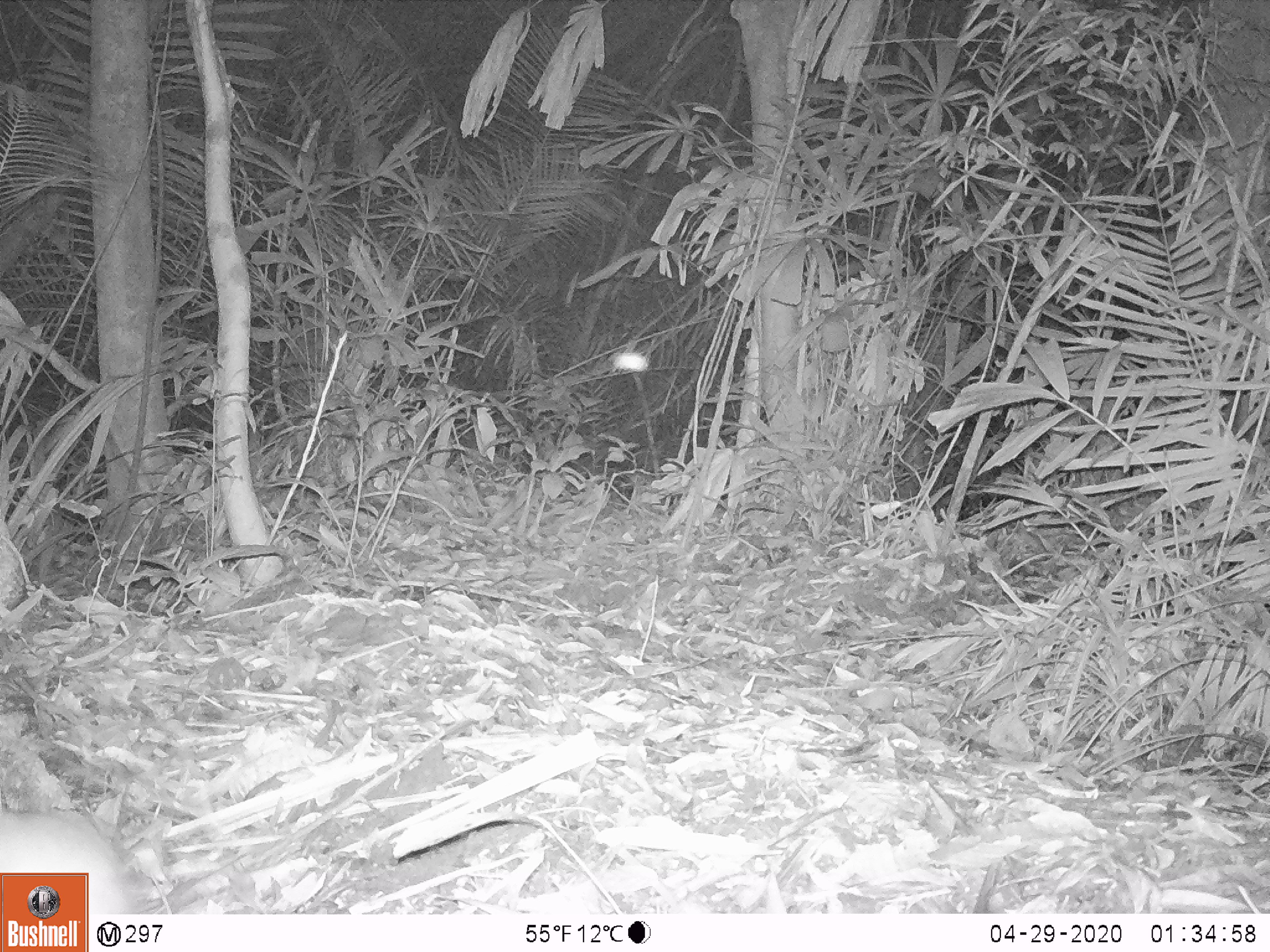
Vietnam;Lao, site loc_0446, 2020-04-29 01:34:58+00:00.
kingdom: Animalia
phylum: Chordata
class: Mammalia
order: Rodentia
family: Muridae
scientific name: Muridae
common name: old-world mice and rats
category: unidentified murid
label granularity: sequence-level